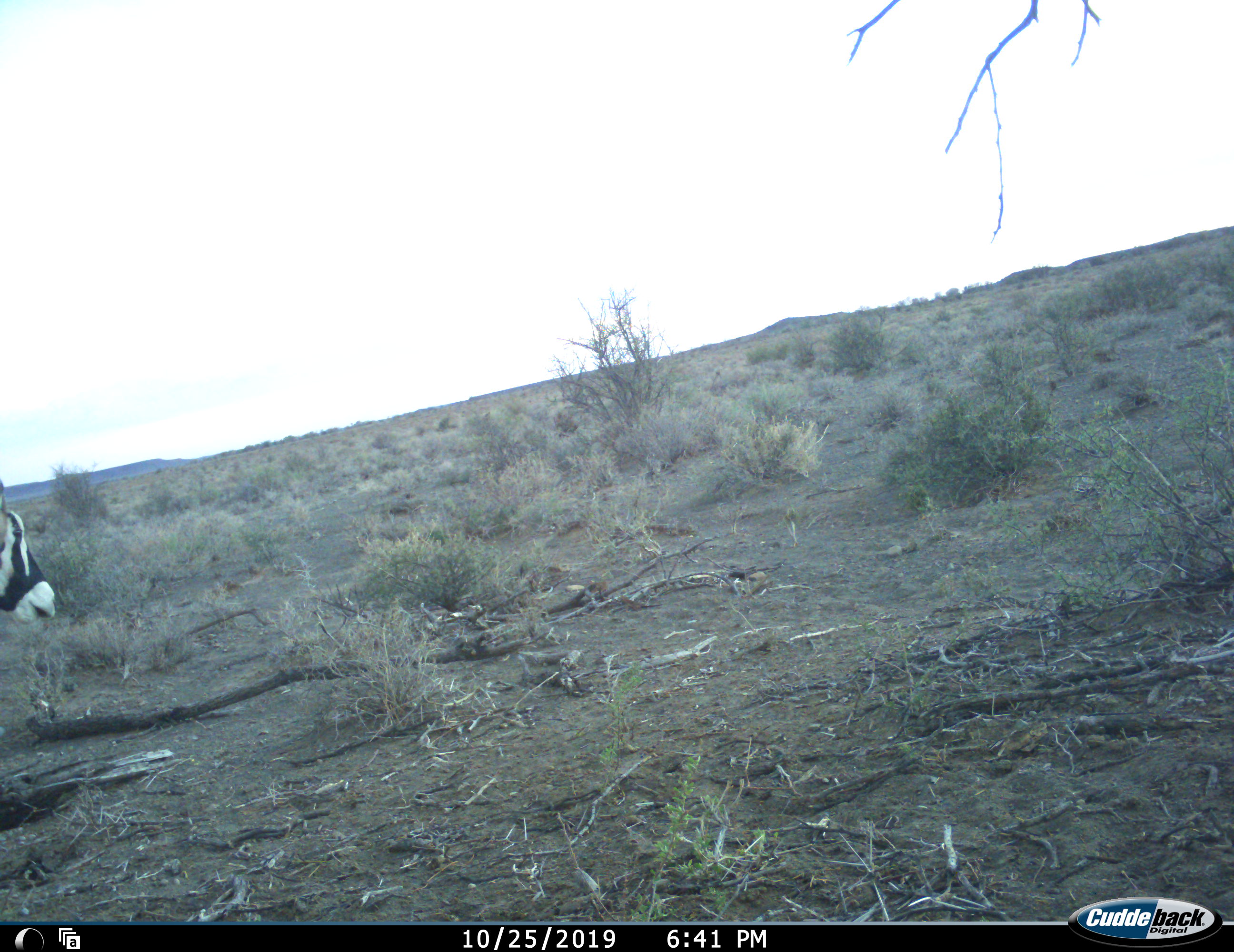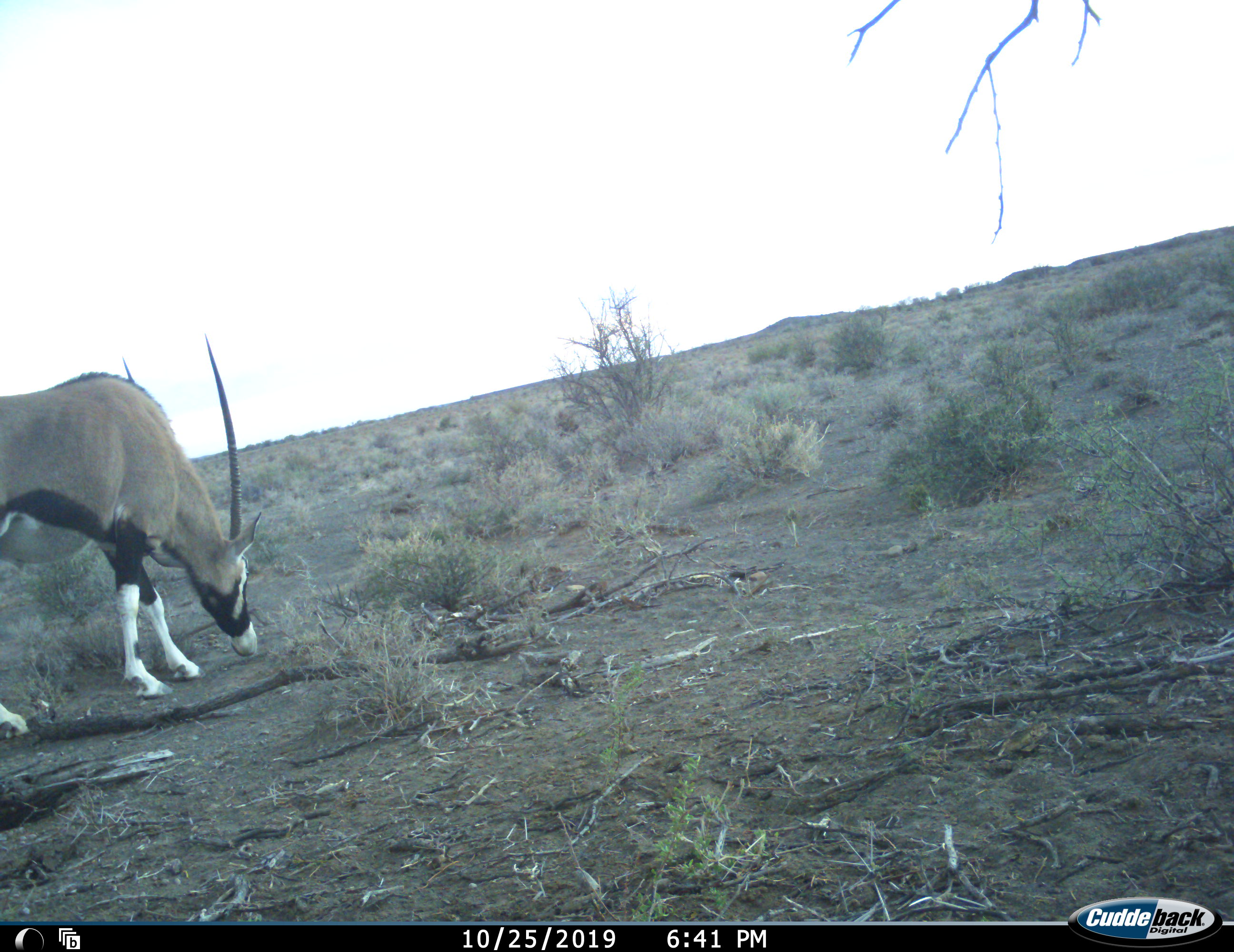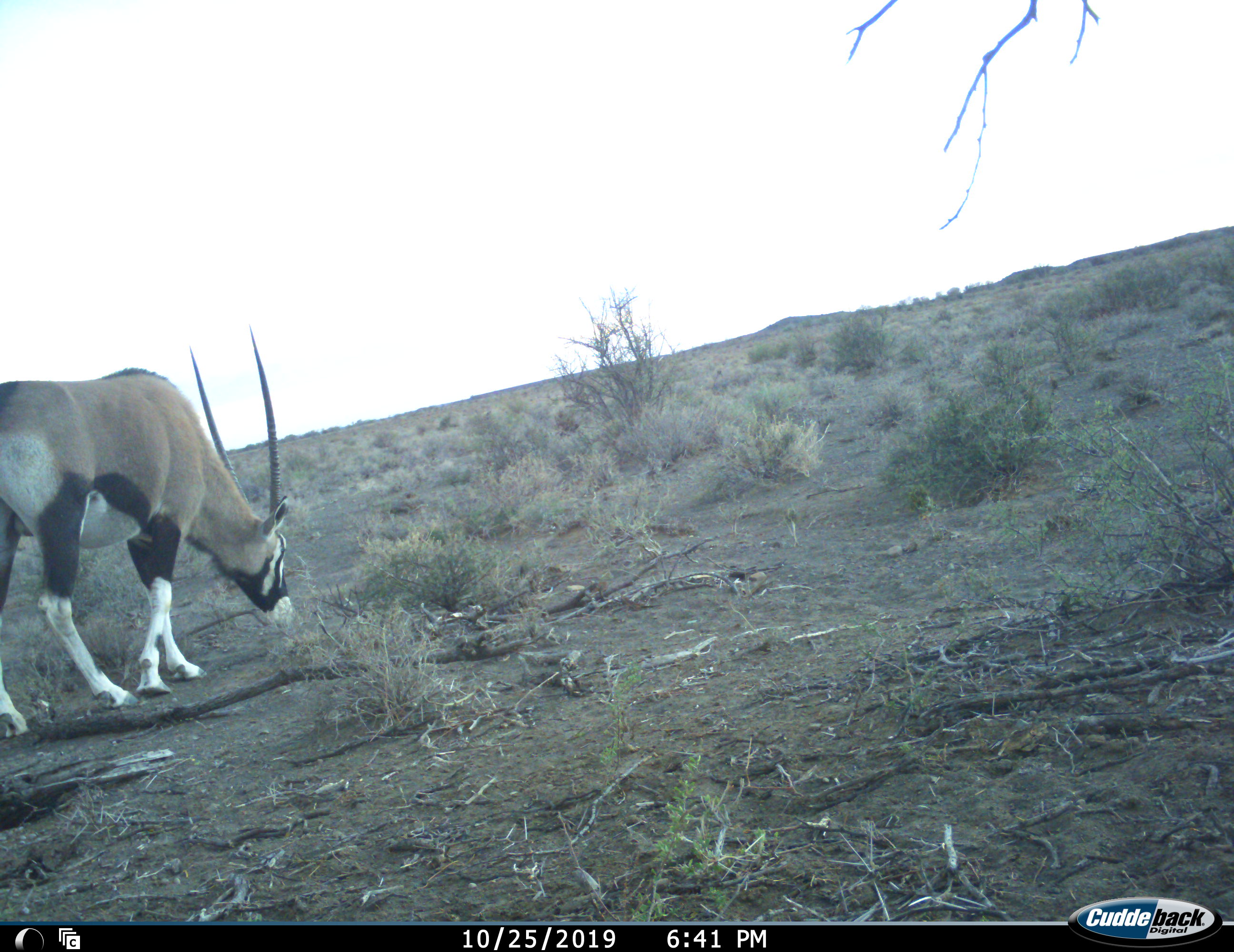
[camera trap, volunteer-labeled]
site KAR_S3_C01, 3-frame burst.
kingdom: Animalia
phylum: Chordata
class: Mammalia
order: Artiodactyla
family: Bovidae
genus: Oryx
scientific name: Oryx gazella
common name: gemsbok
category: oryx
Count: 1.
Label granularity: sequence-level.